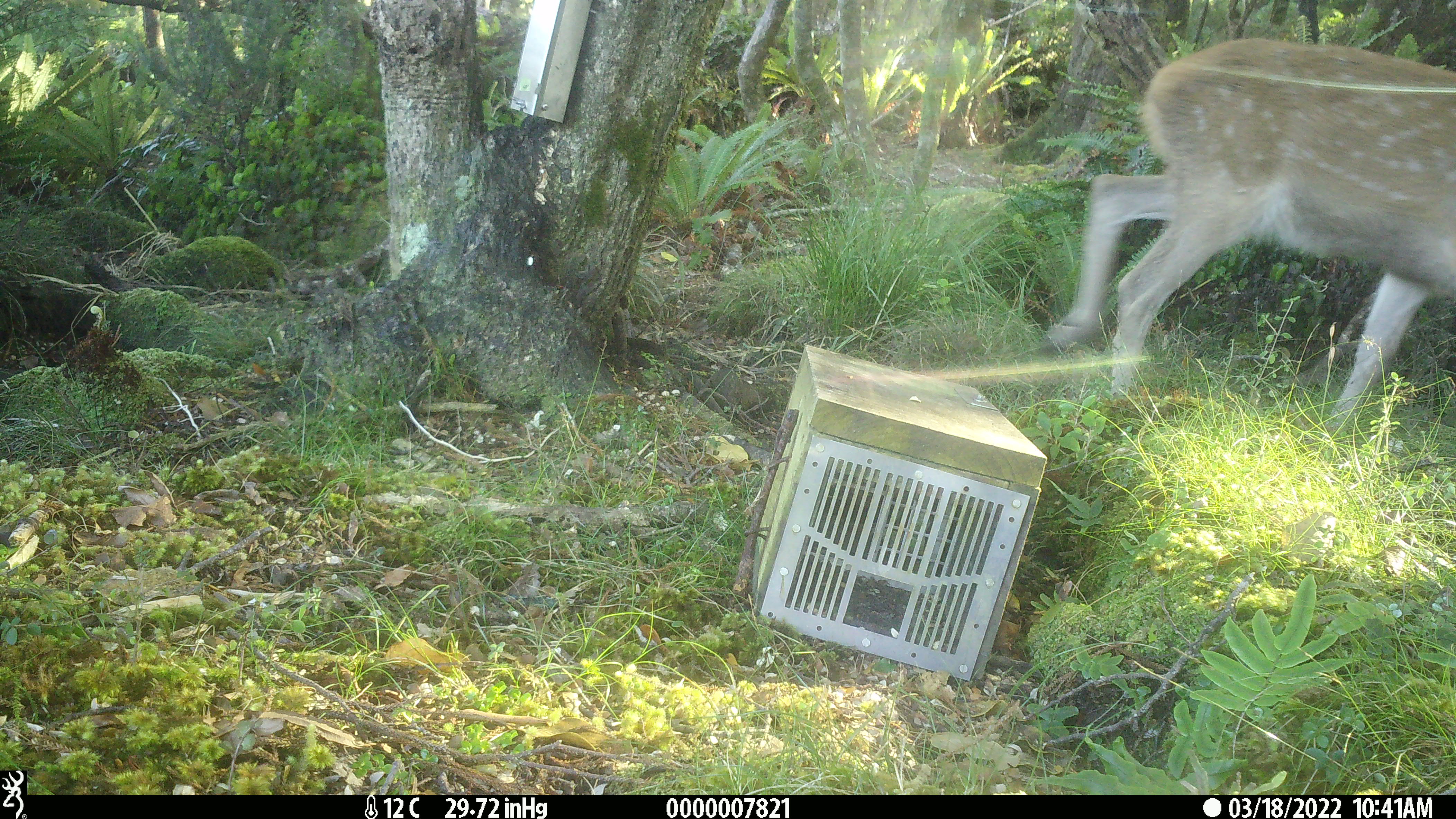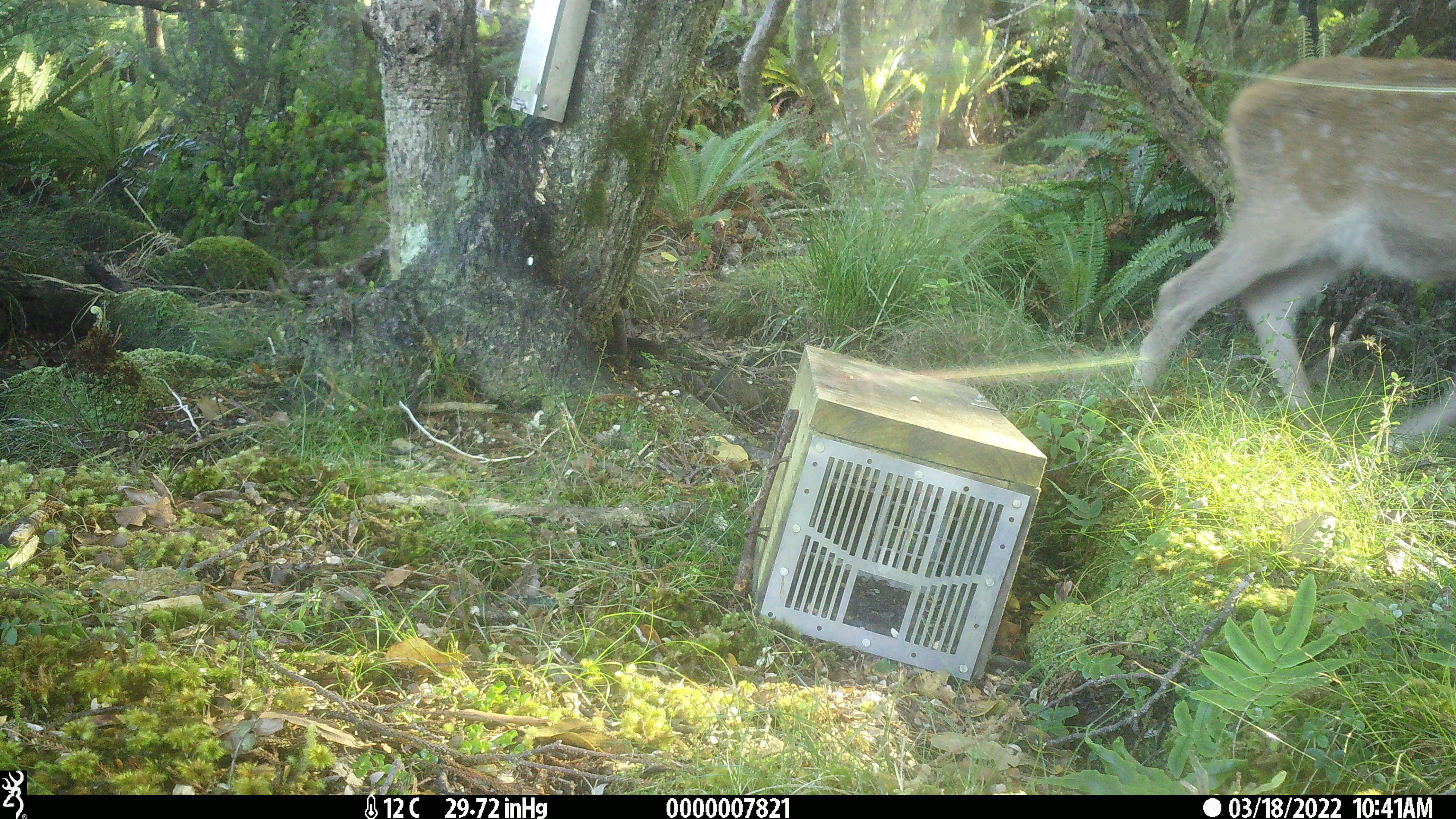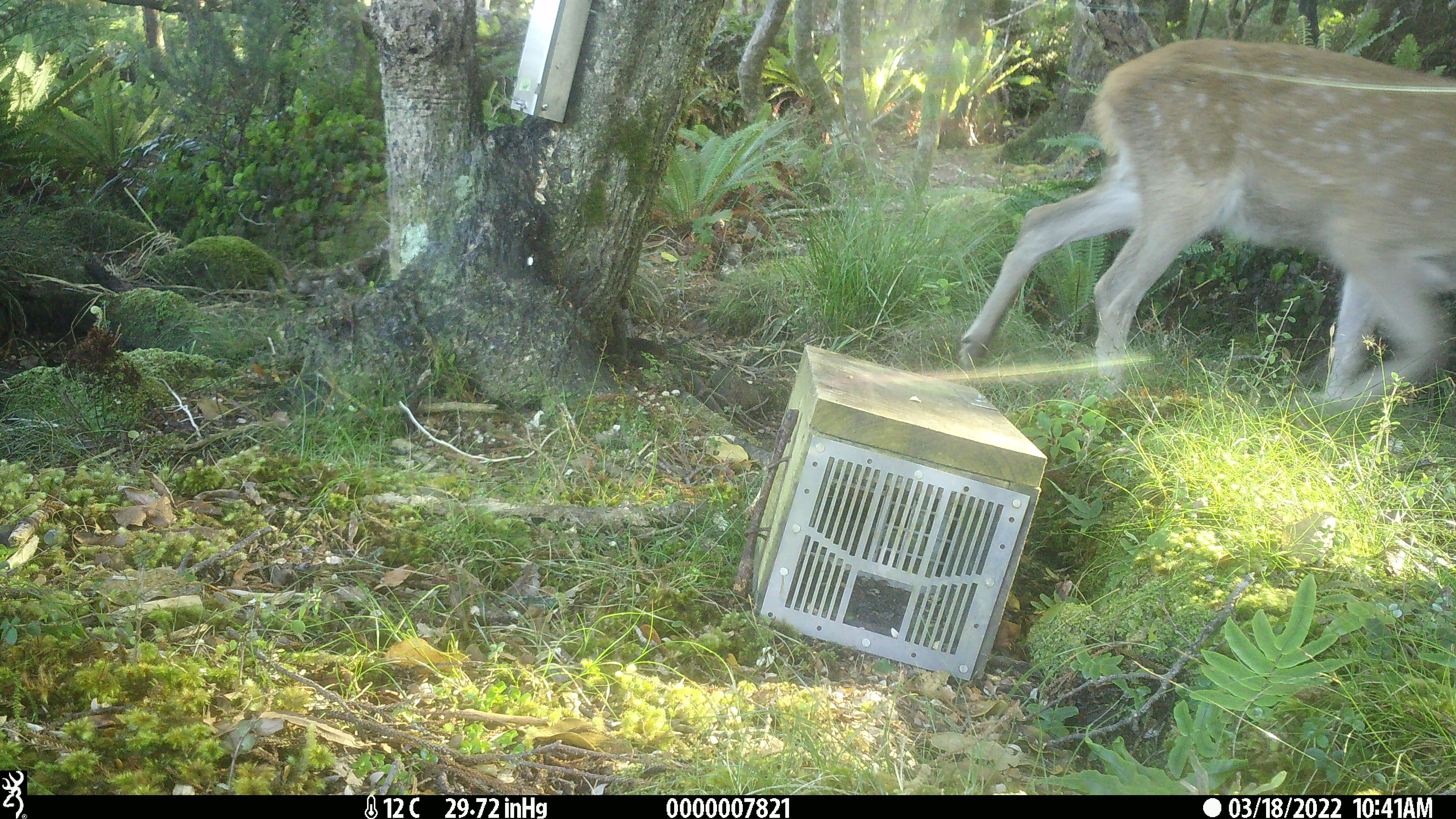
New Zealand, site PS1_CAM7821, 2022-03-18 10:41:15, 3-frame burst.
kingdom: Animalia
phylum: Chordata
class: Mammalia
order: Artiodactyla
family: Cervidae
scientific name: Cervidae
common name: deer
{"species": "deer (Cervidae)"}